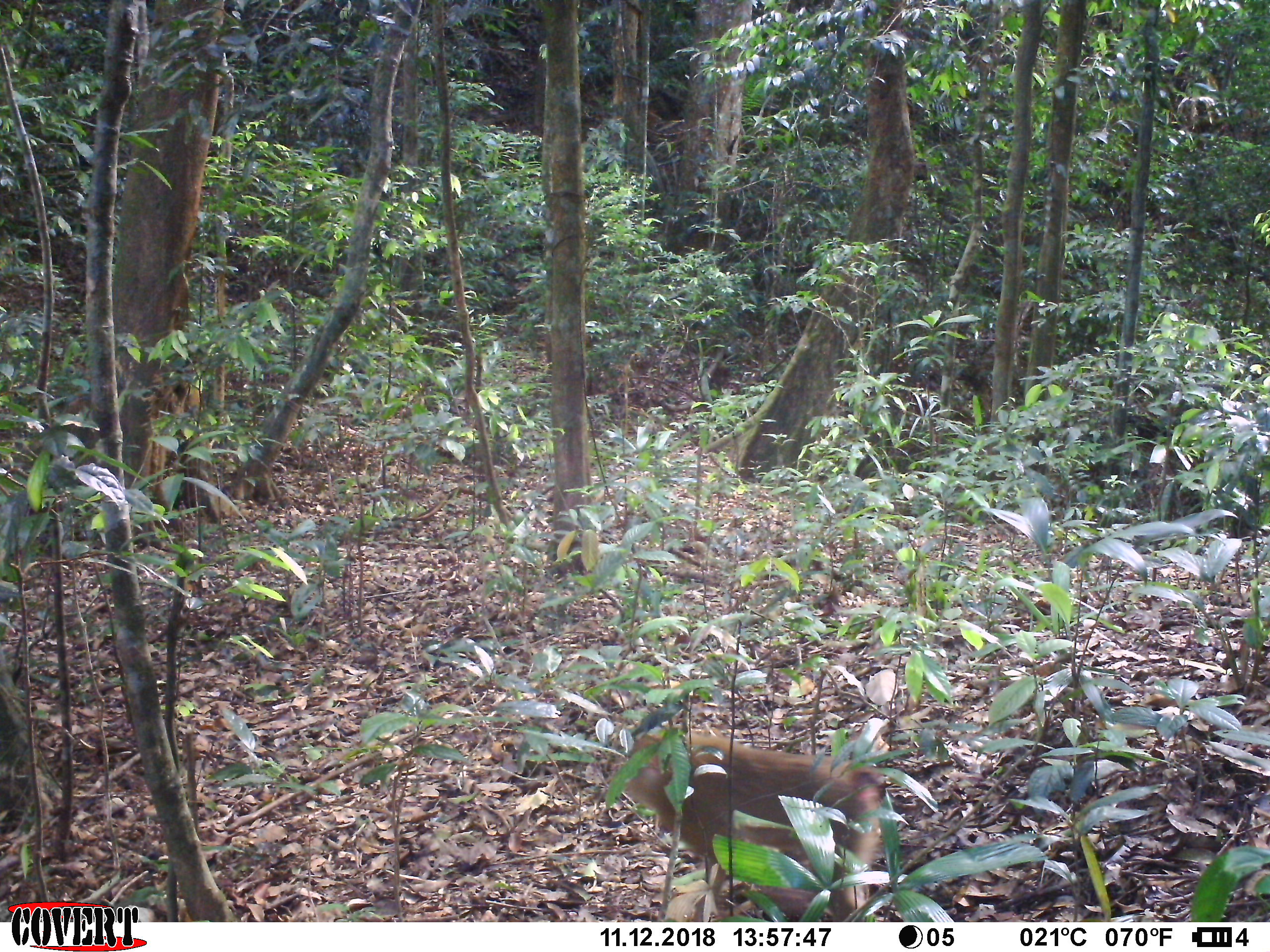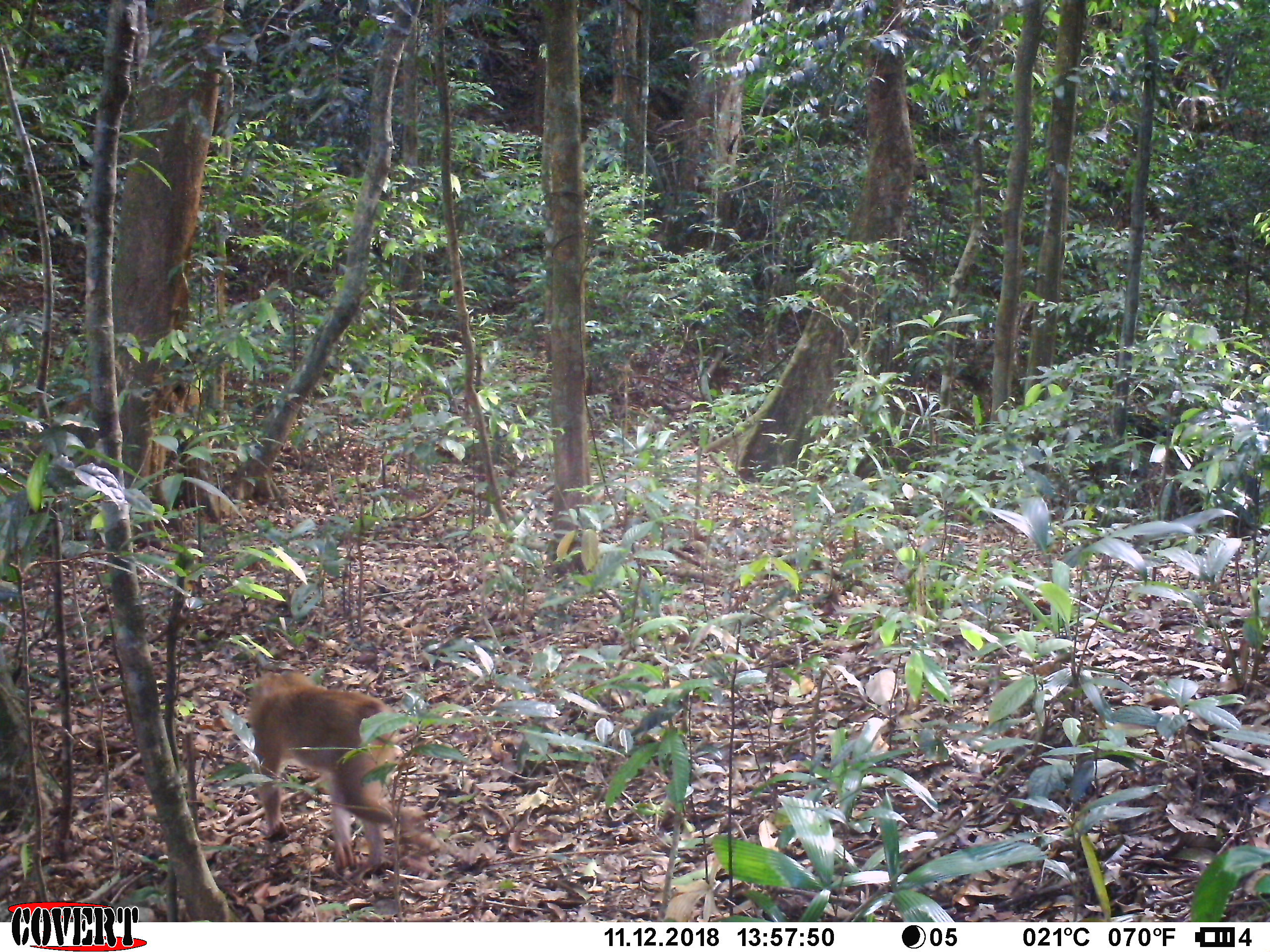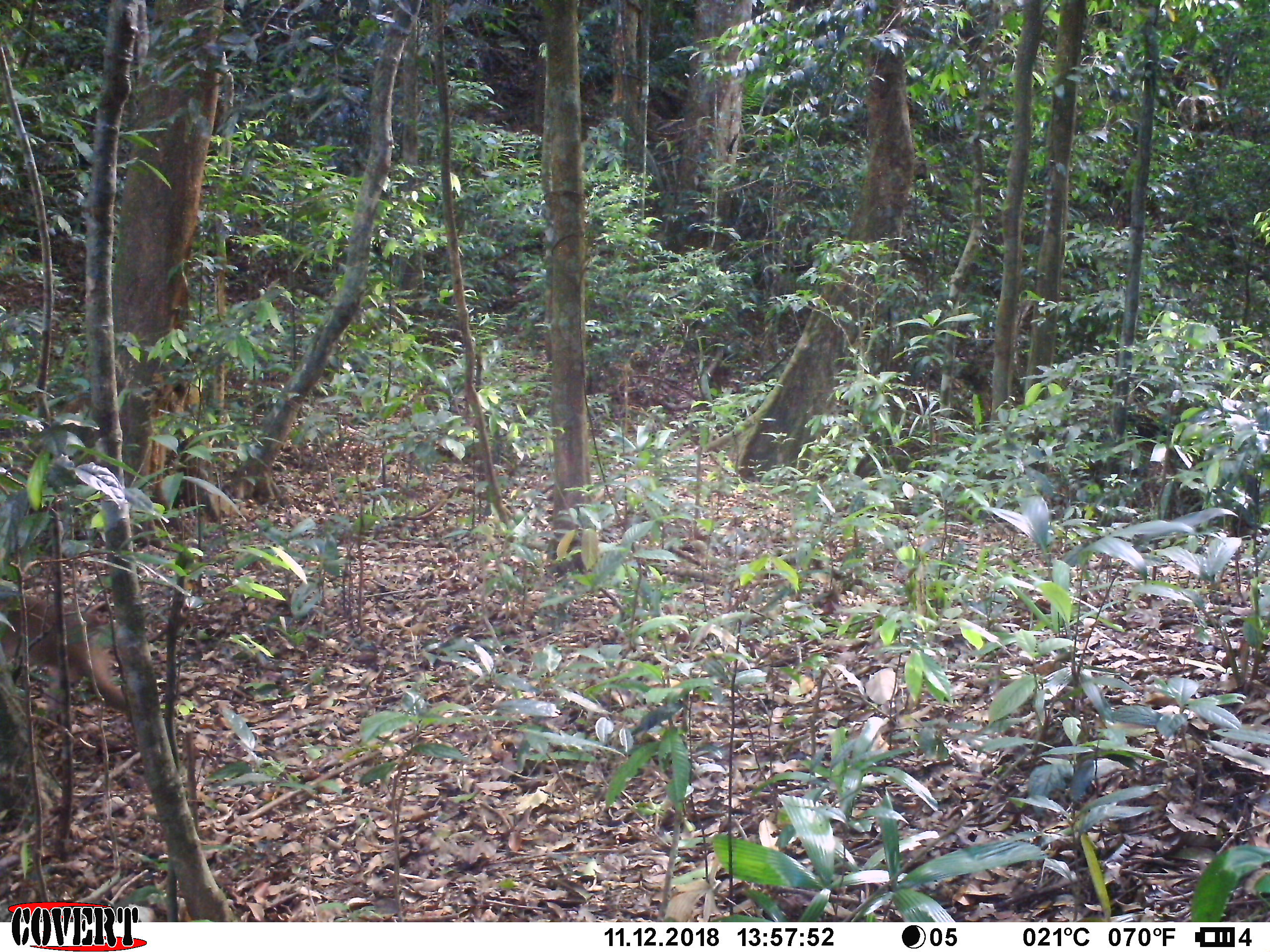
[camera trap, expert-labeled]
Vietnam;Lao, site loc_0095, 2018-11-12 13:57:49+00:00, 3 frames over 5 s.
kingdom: Animalia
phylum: Chordata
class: Mammalia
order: Primates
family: Cercopithecidae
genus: Macaca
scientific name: Macaca nemestrina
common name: pig-tailed macaque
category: pig tailed macaque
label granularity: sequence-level